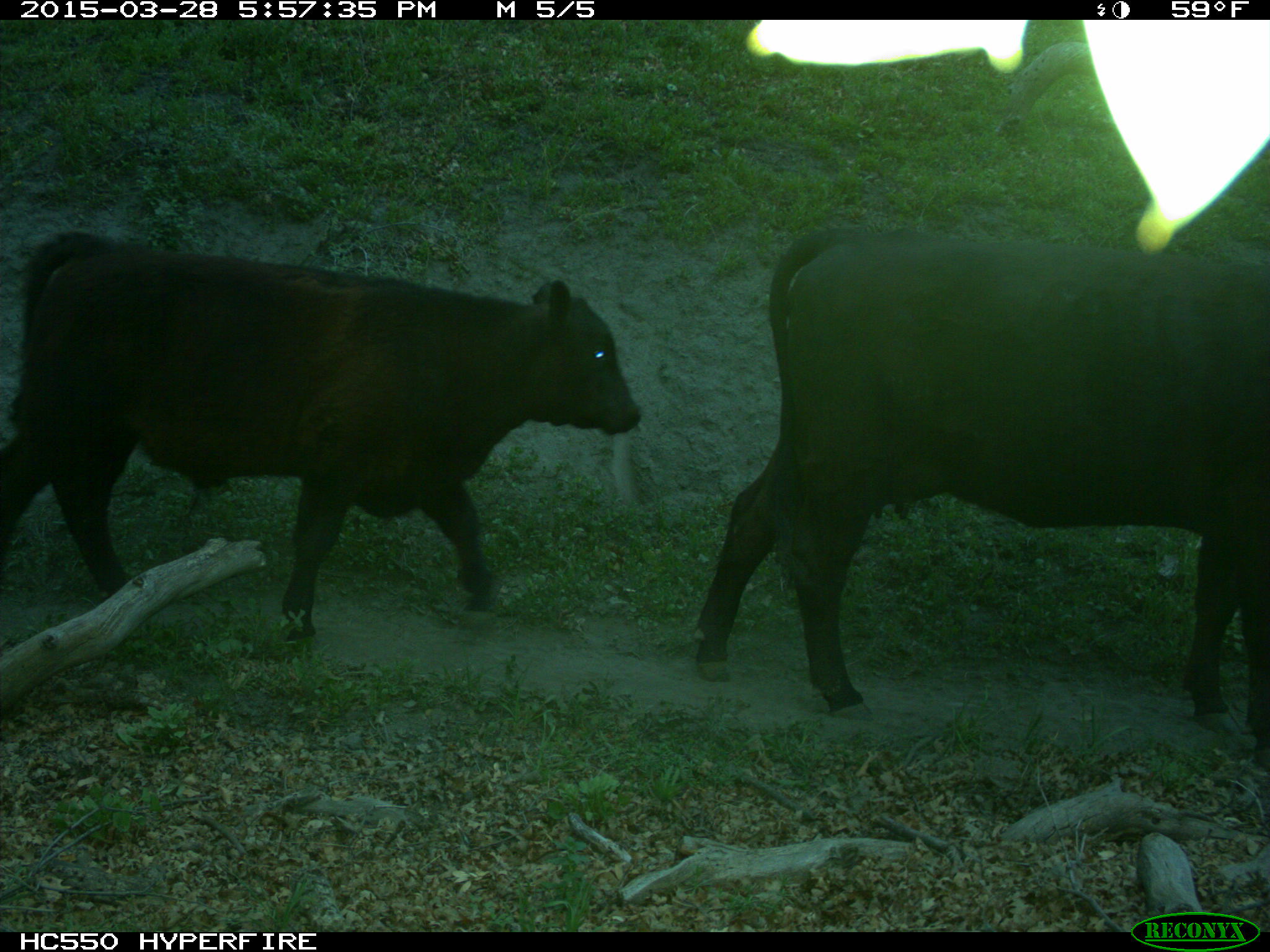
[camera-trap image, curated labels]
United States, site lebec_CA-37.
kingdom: Animalia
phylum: Chordata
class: Mammalia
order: Artiodactyla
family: Bovidae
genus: Bos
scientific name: Bos taurus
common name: domestic cow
Bos taurus (domestic cow).